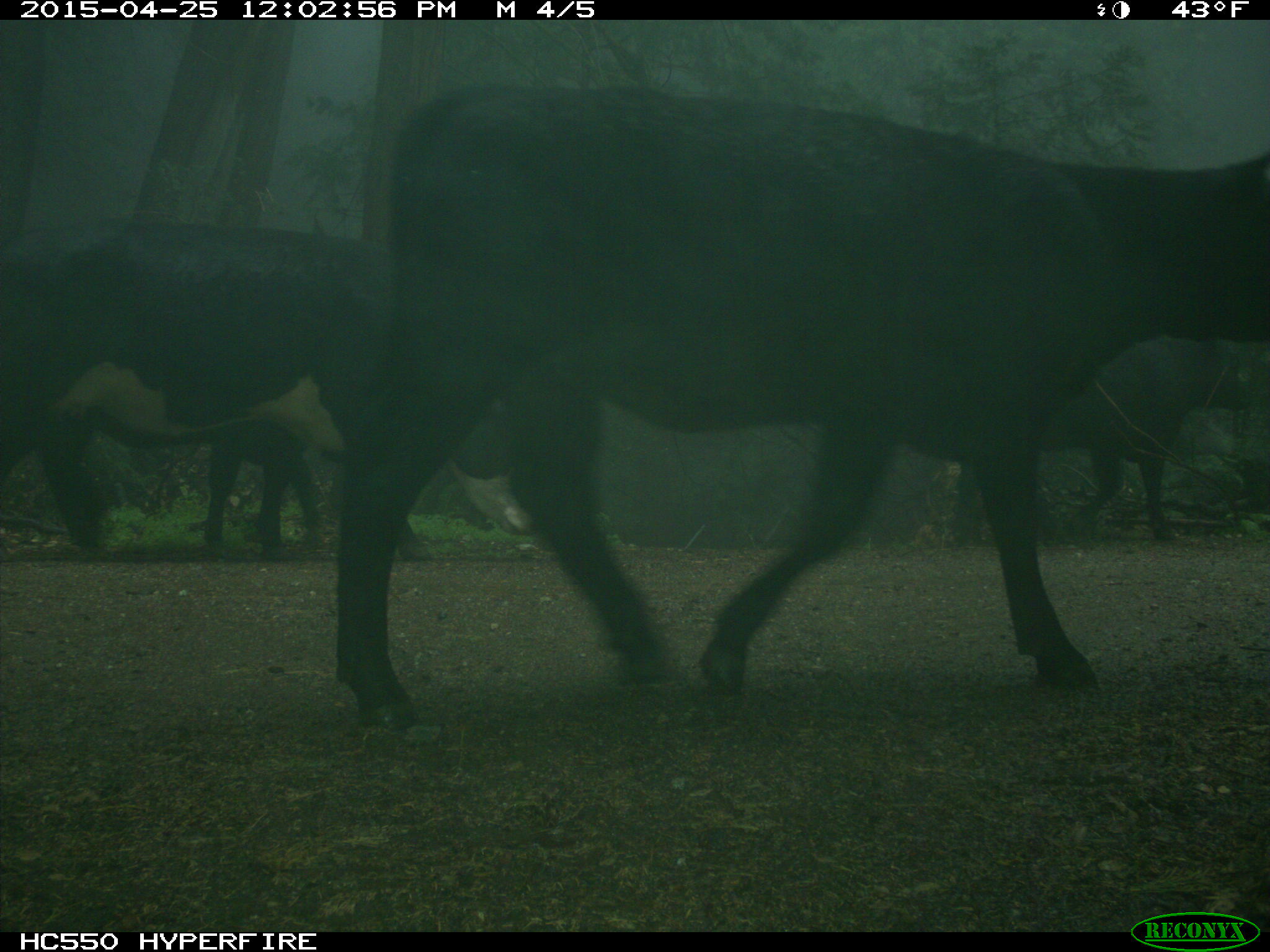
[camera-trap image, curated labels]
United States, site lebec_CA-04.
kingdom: Animalia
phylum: Chordata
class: Mammalia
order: Artiodactyla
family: Bovidae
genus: Bos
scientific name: Bos taurus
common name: domestic cow